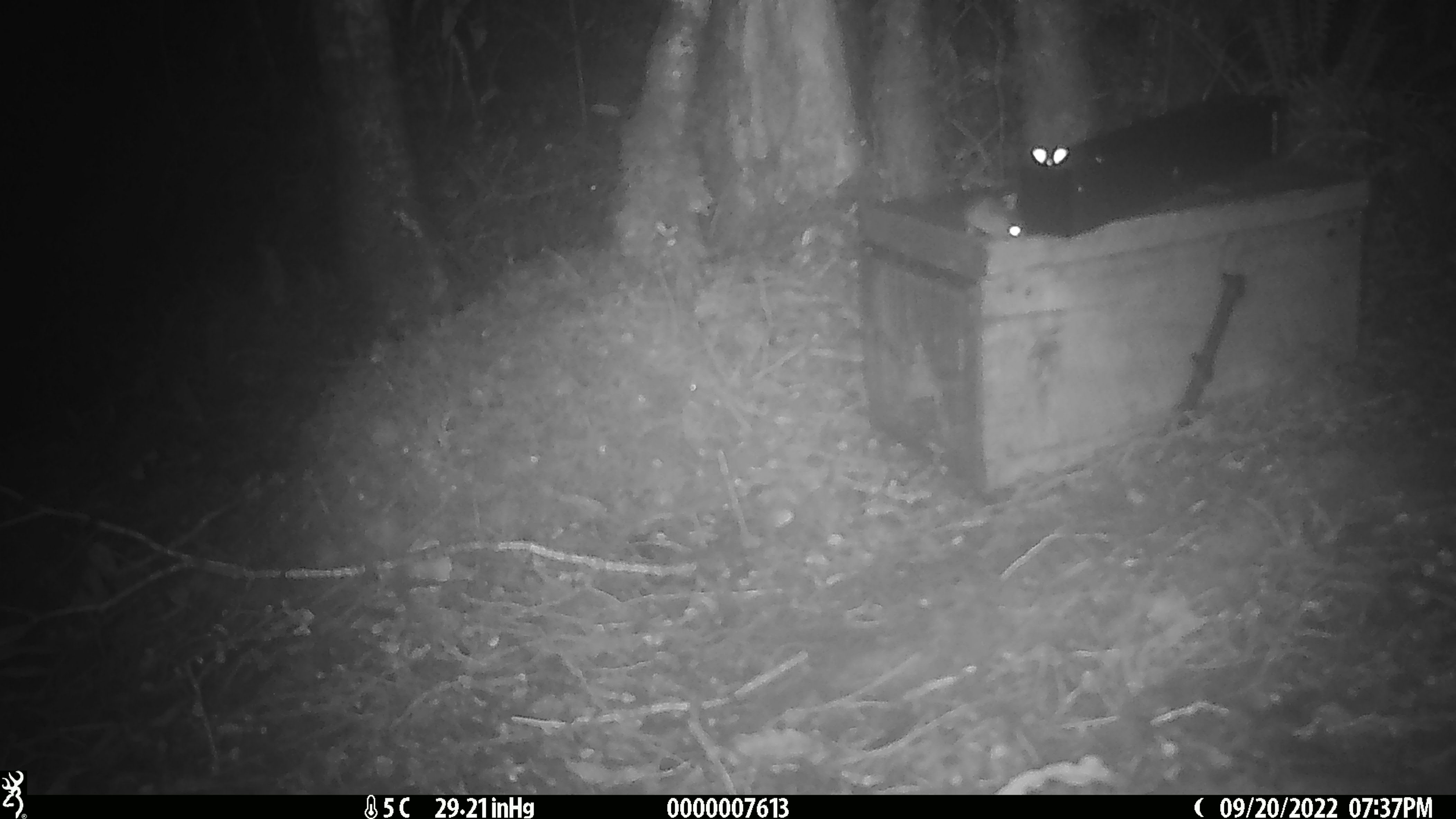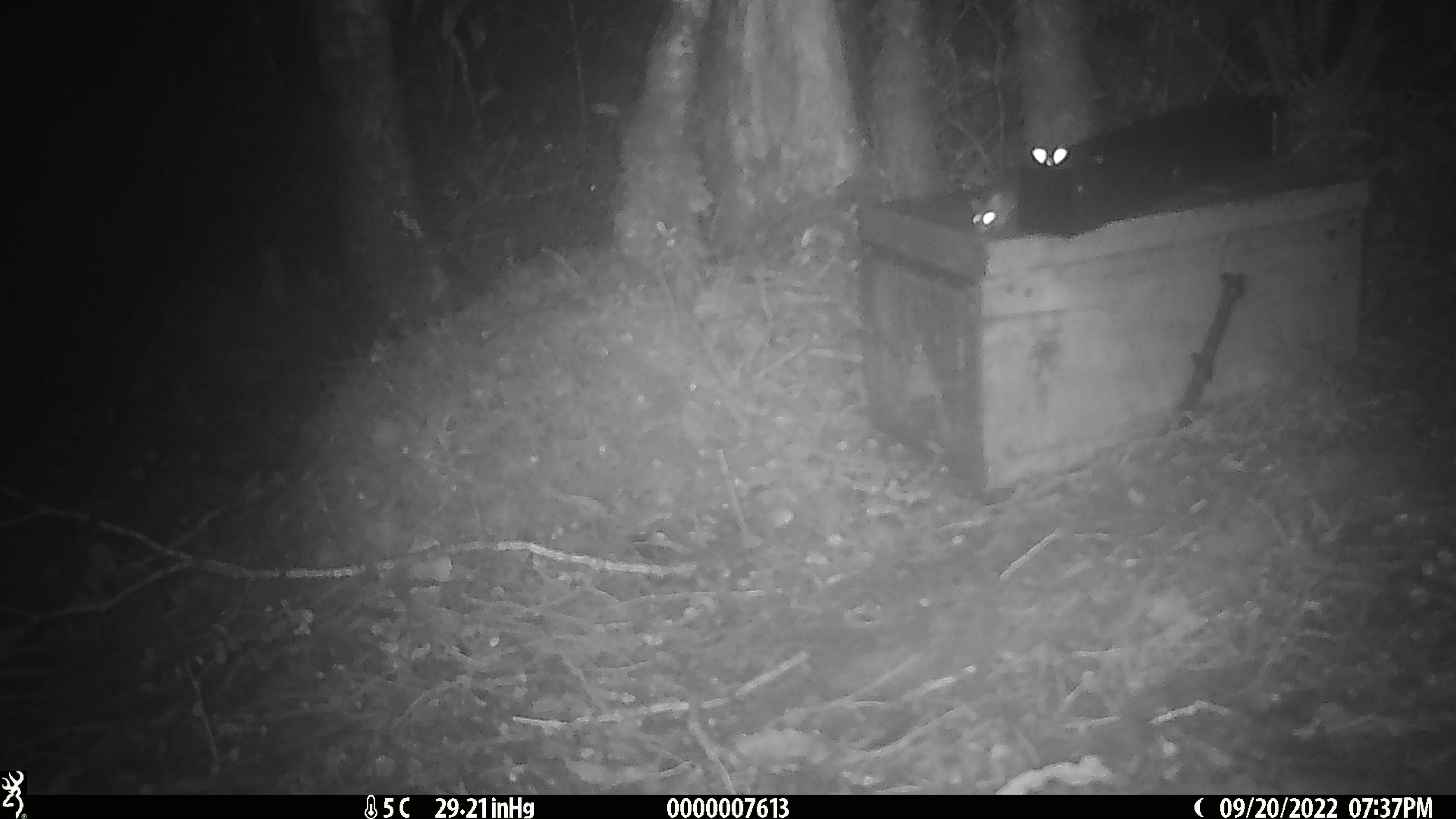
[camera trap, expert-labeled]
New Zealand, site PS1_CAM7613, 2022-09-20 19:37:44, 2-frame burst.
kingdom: Animalia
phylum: Chordata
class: Mammalia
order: Rodentia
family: Muridae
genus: Mus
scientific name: Mus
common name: mouse